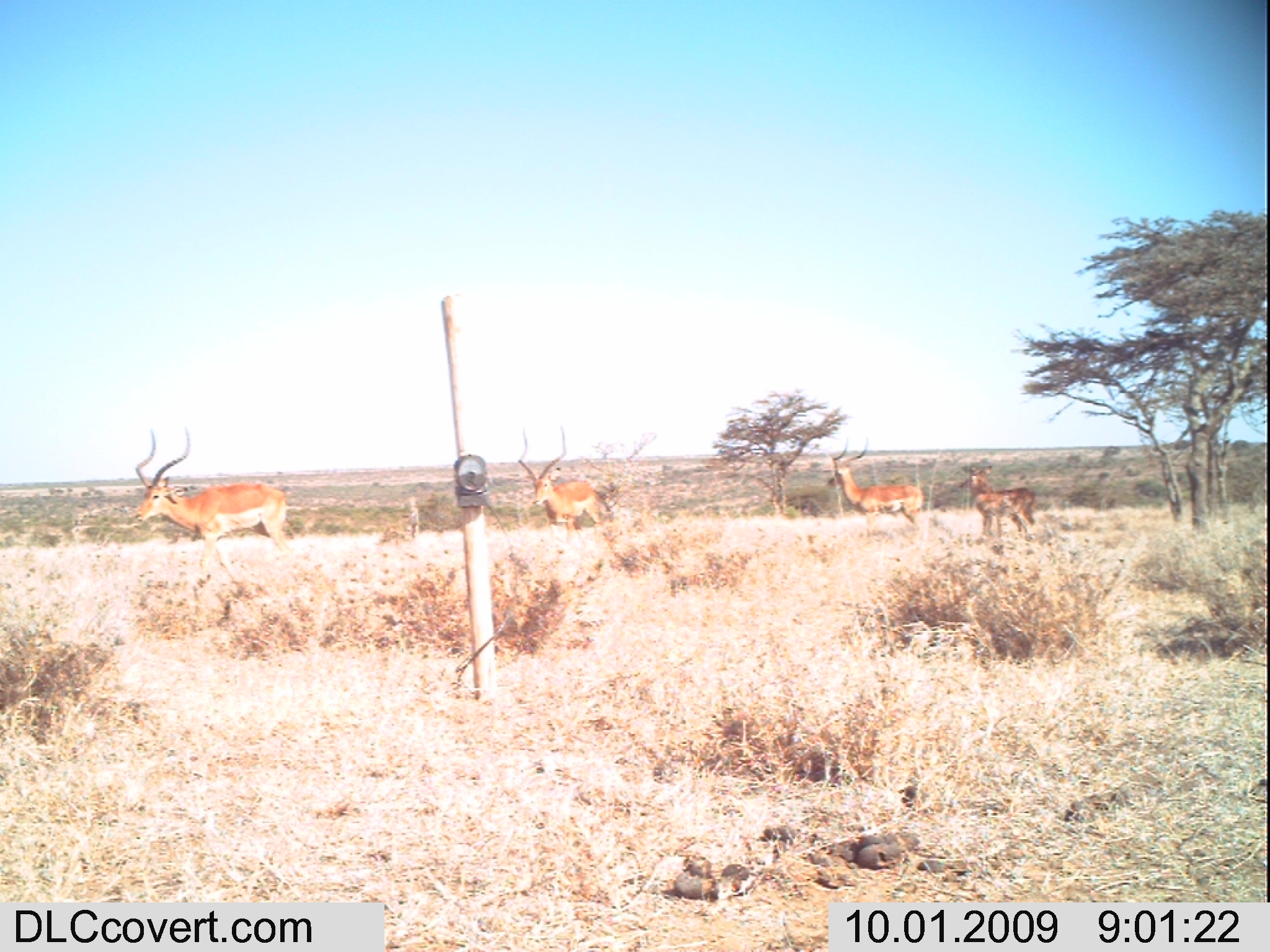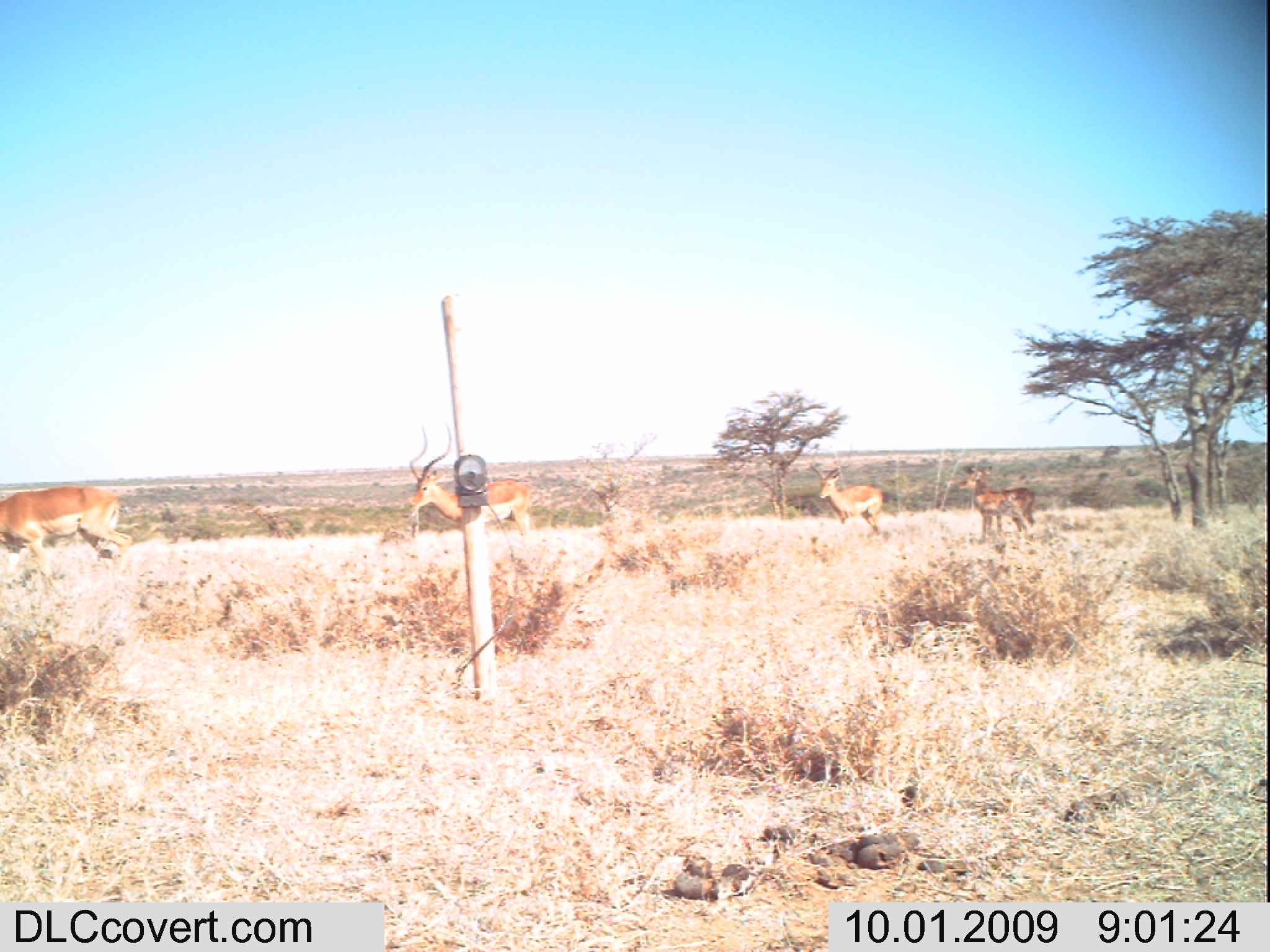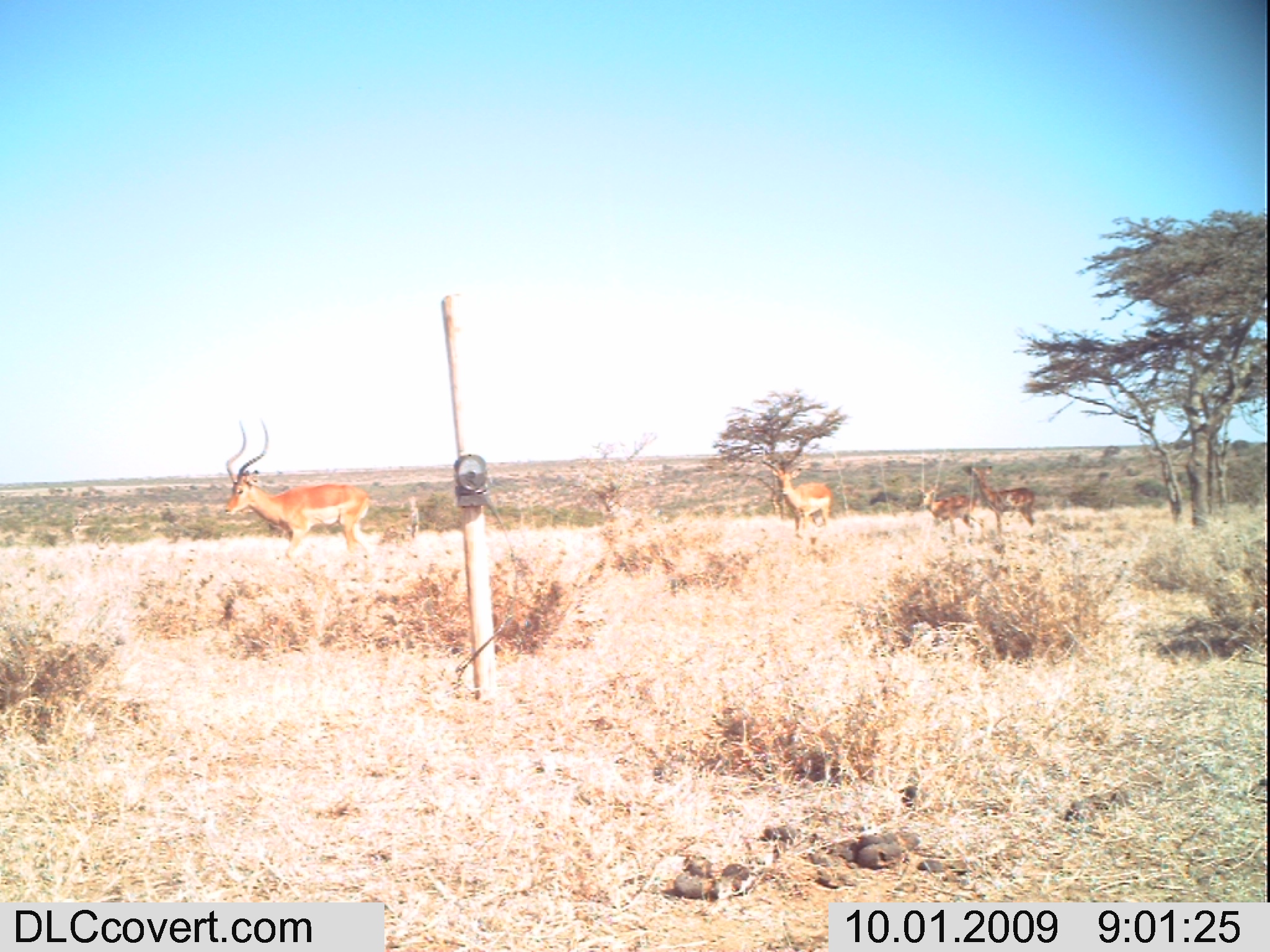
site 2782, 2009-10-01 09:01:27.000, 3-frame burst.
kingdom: Animalia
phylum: Chordata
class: Mammalia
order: Artiodactyla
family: Bovidae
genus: Aepyceros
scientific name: Aepyceros melampus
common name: impala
Aepyceros melampus (impala), count 4.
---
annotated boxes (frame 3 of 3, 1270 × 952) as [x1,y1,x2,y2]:
aepyceros melampus: [224,420,375,558]; [761,448,831,530]; [967,464,1037,528]; [917,488,983,535]